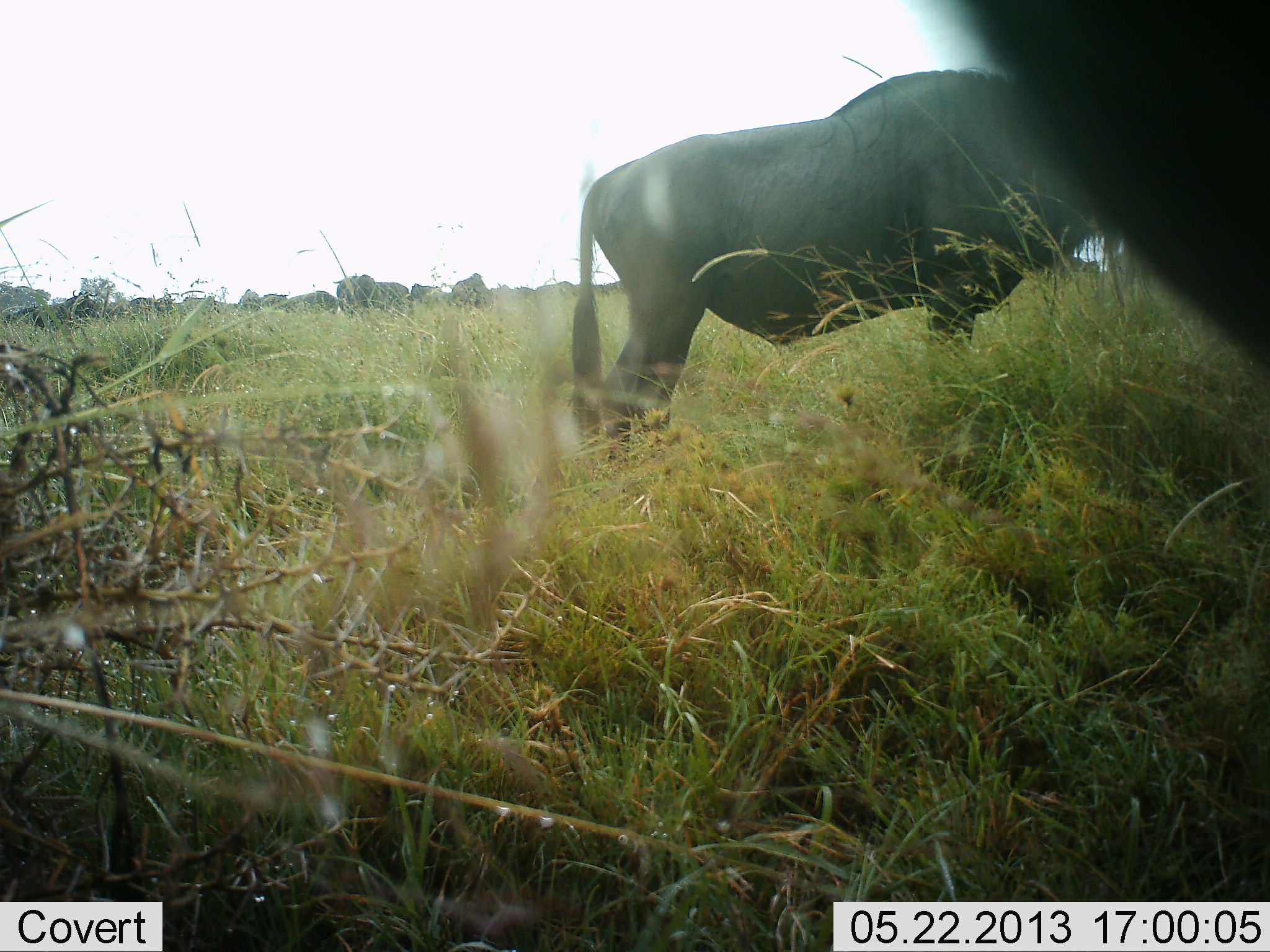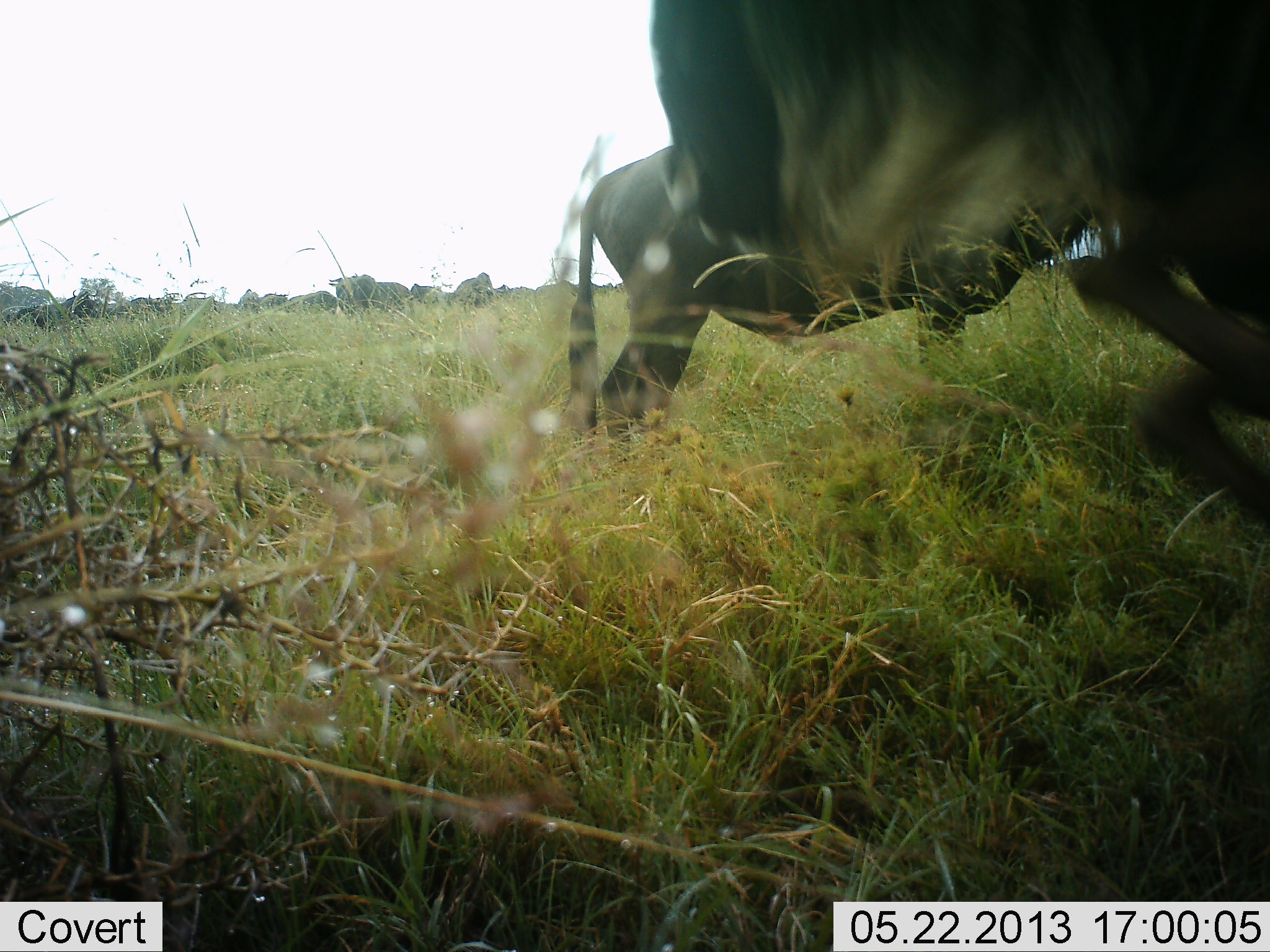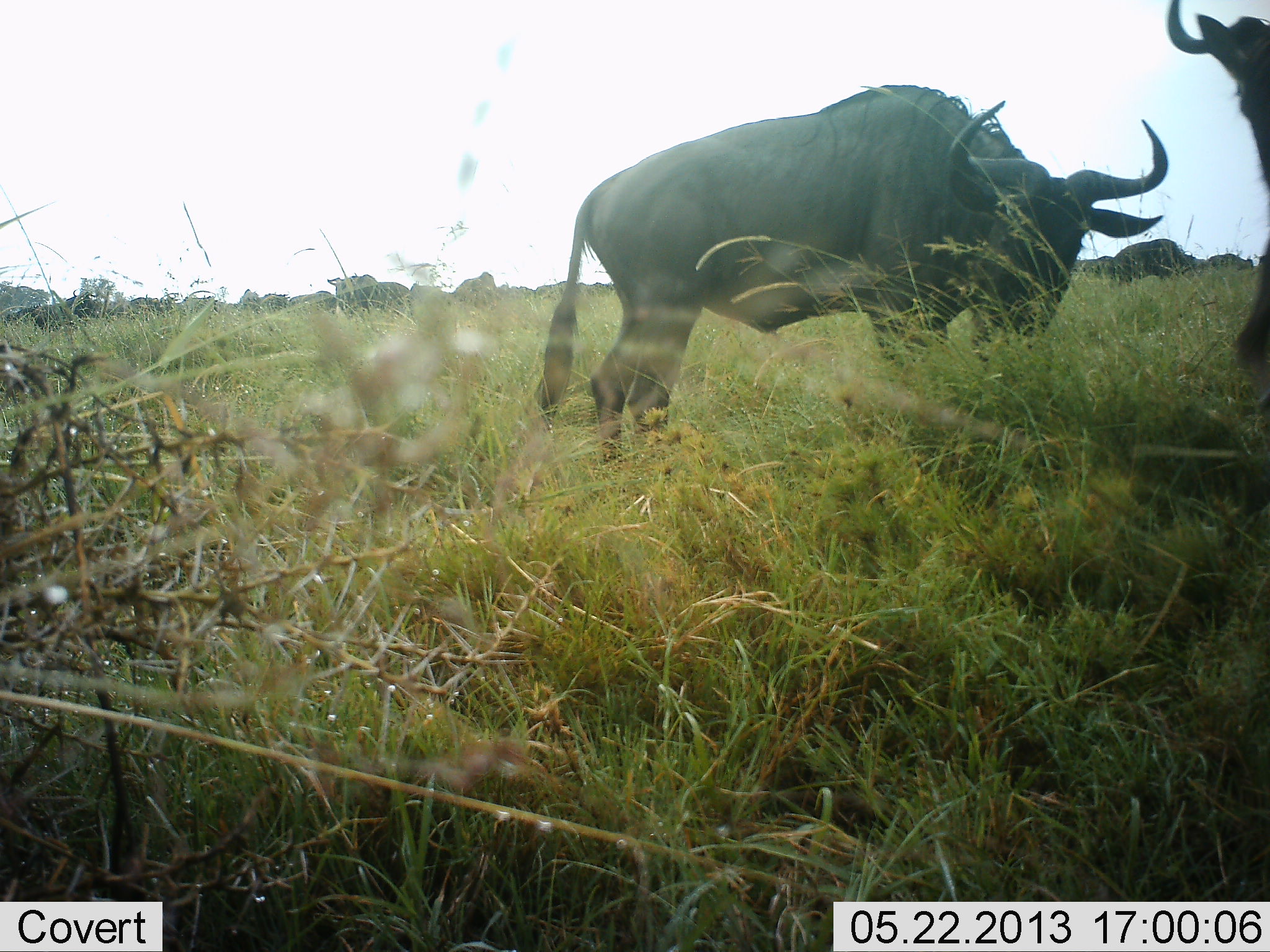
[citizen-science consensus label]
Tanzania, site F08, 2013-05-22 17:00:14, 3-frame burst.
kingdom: Animalia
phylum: Chordata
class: Mammalia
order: Artiodactyla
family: Bovidae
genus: Connochaetes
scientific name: Connochaetes taurinus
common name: blue wildebeest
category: wildebeest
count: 2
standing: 59%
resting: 0%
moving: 55%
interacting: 0%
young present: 0%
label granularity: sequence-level